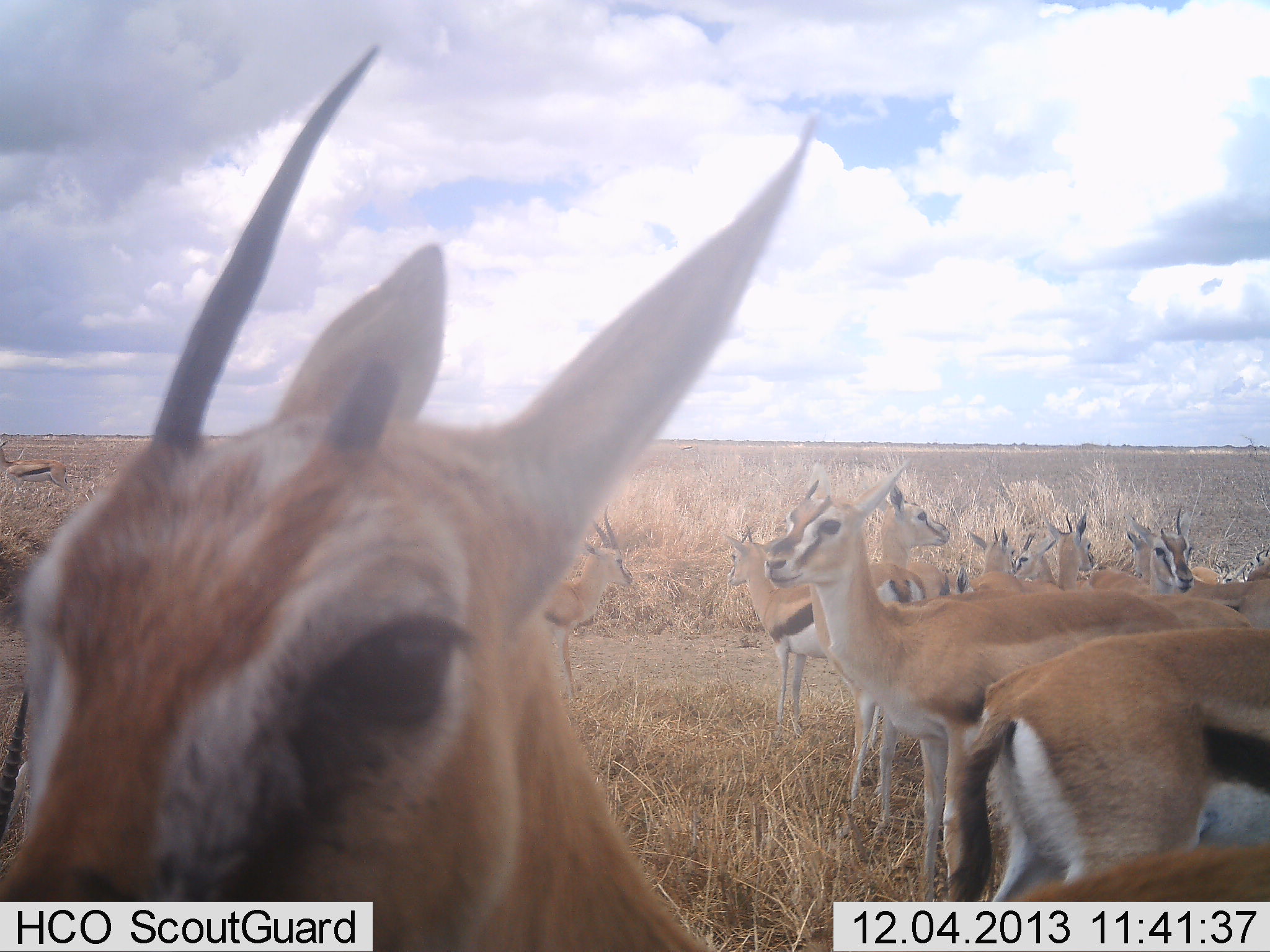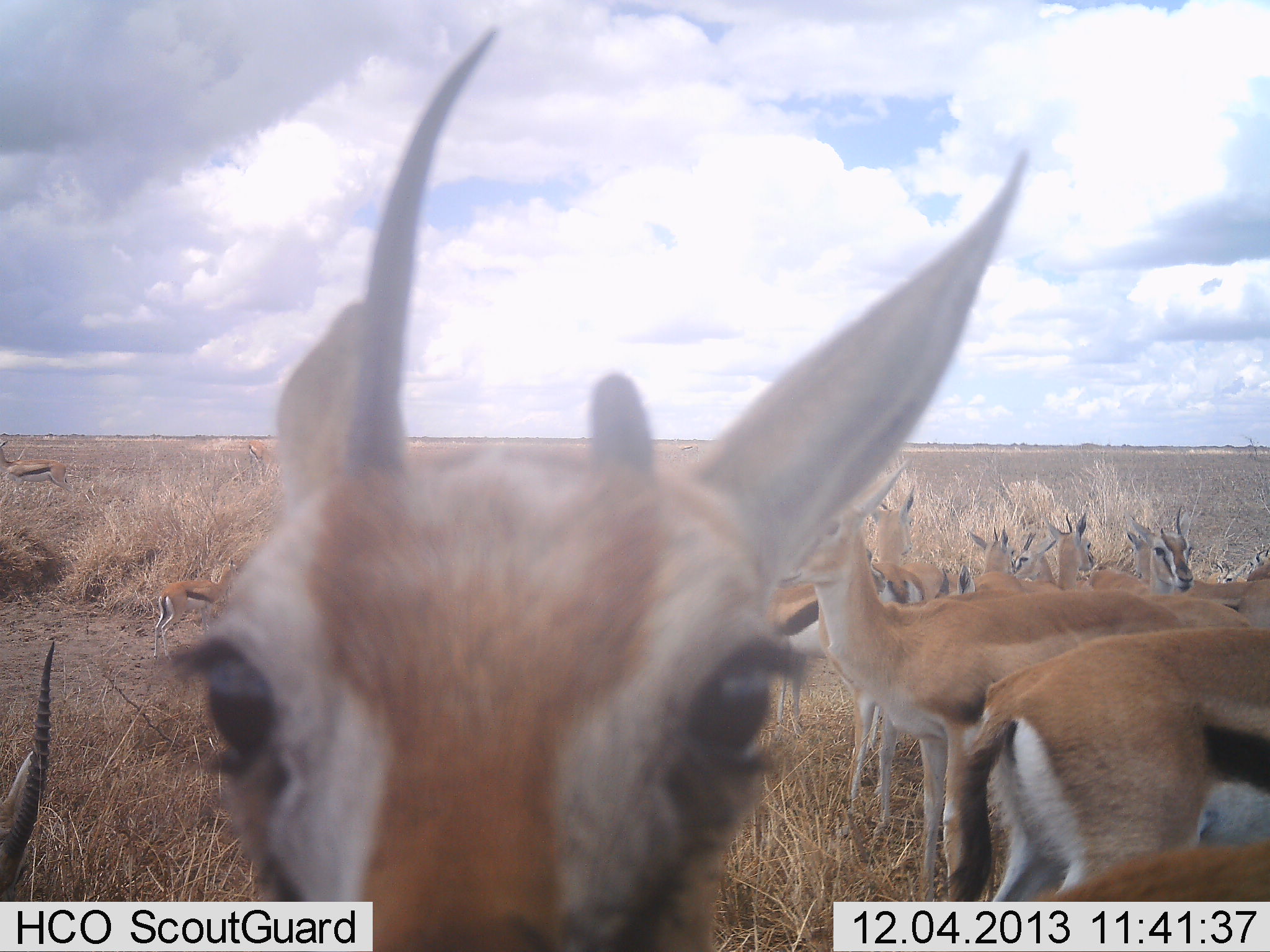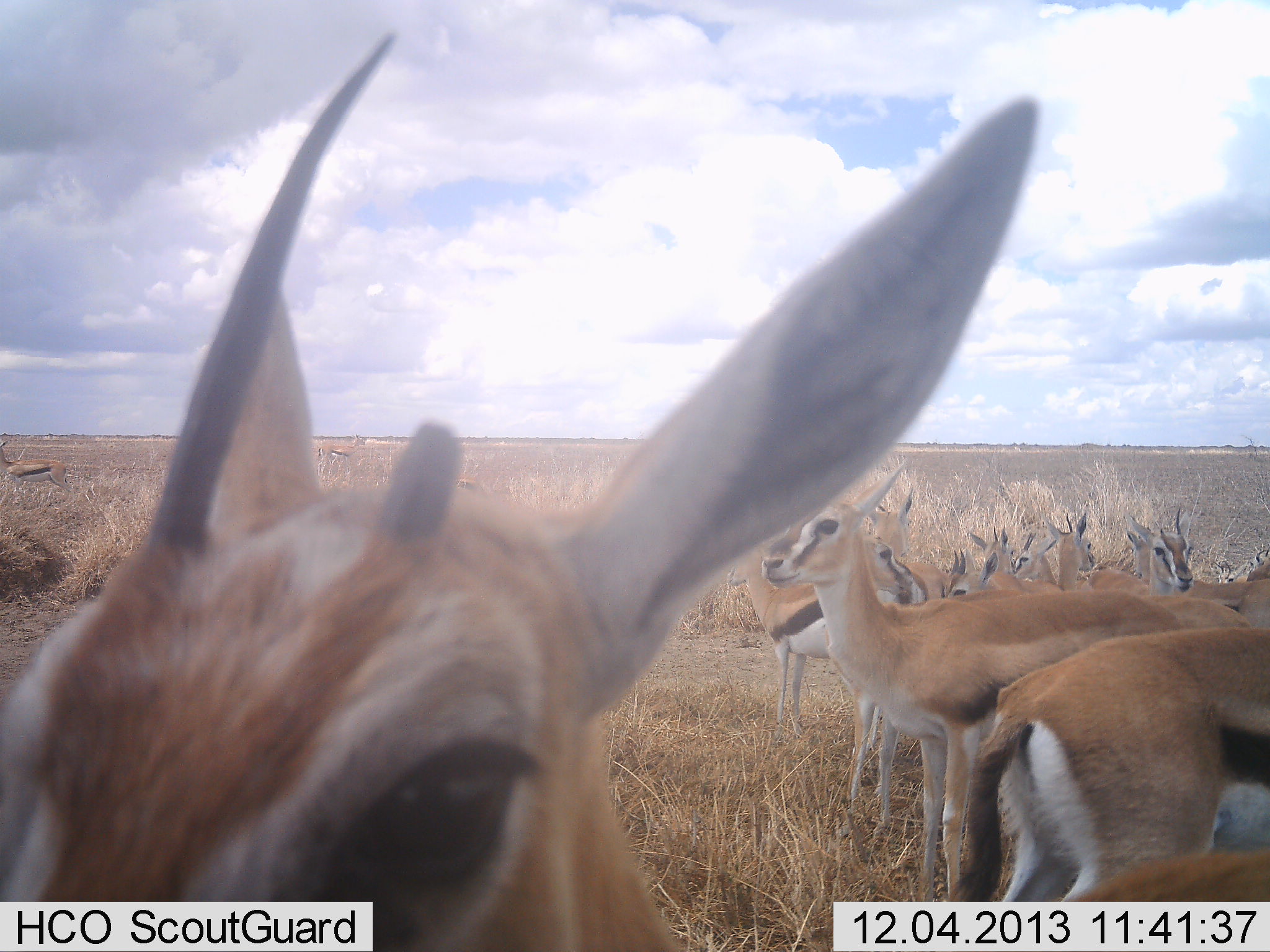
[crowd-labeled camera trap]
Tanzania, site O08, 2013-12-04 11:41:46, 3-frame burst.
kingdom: Animalia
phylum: Chordata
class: Mammalia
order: Artiodactyla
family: Bovidae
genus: Eudorcas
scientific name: Eudorcas thomsonii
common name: thomson's gazelle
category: gazellethomsons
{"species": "gazellethomsons (thomson's gazelle) (Eudorcas thomsonii)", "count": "11-50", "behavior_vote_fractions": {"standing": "91%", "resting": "9%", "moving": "27%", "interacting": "36%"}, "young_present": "27%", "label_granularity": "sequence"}